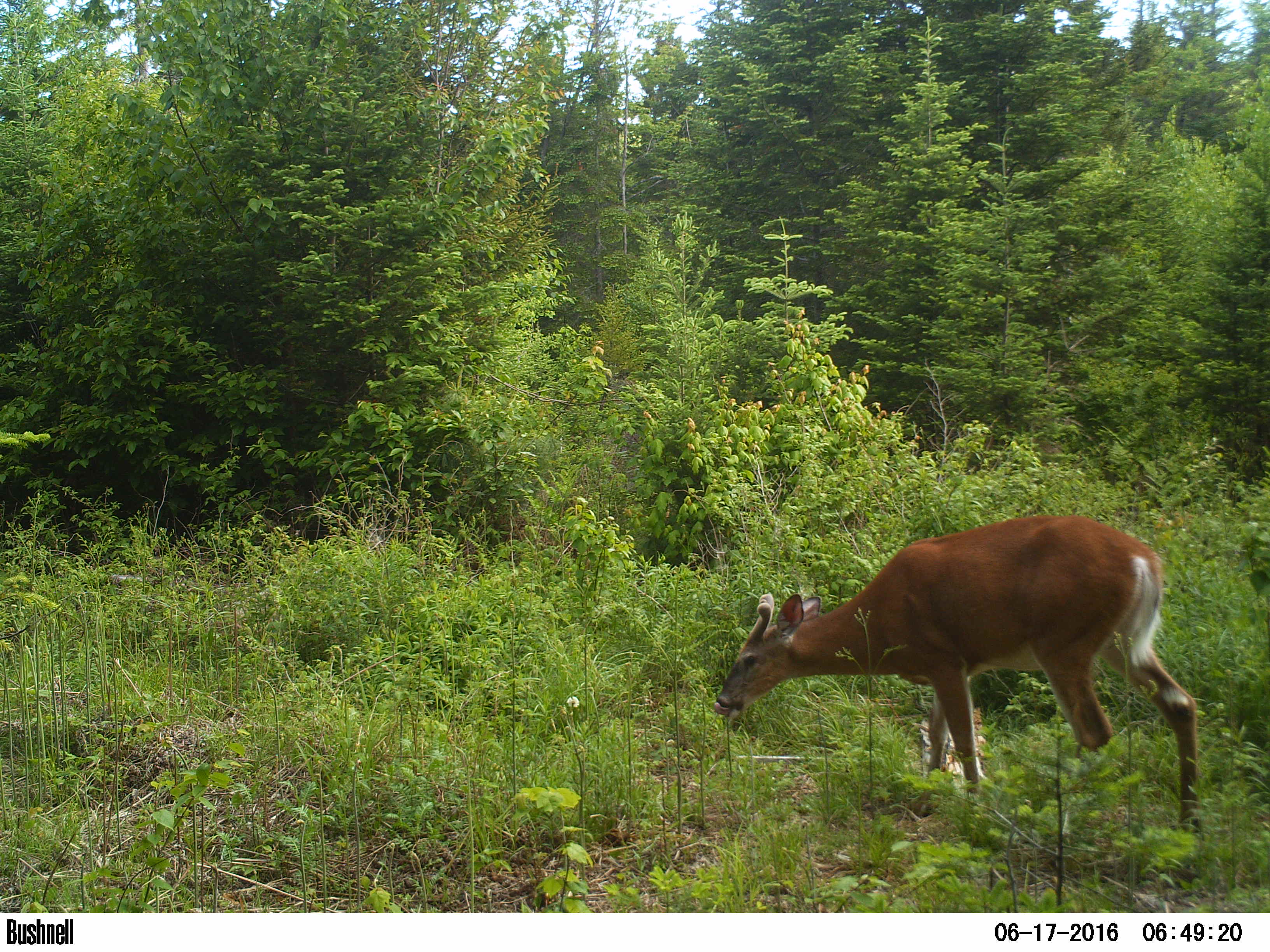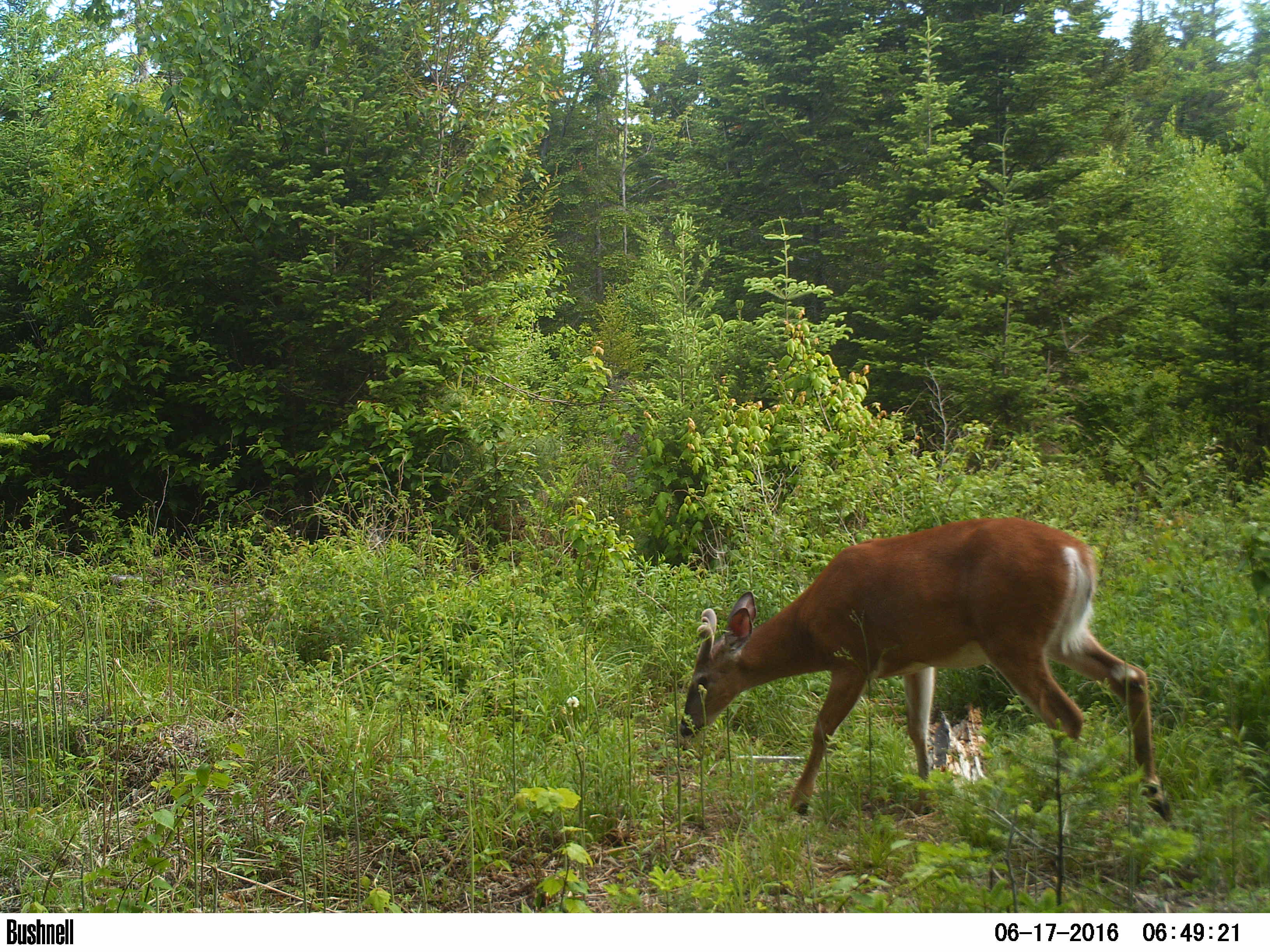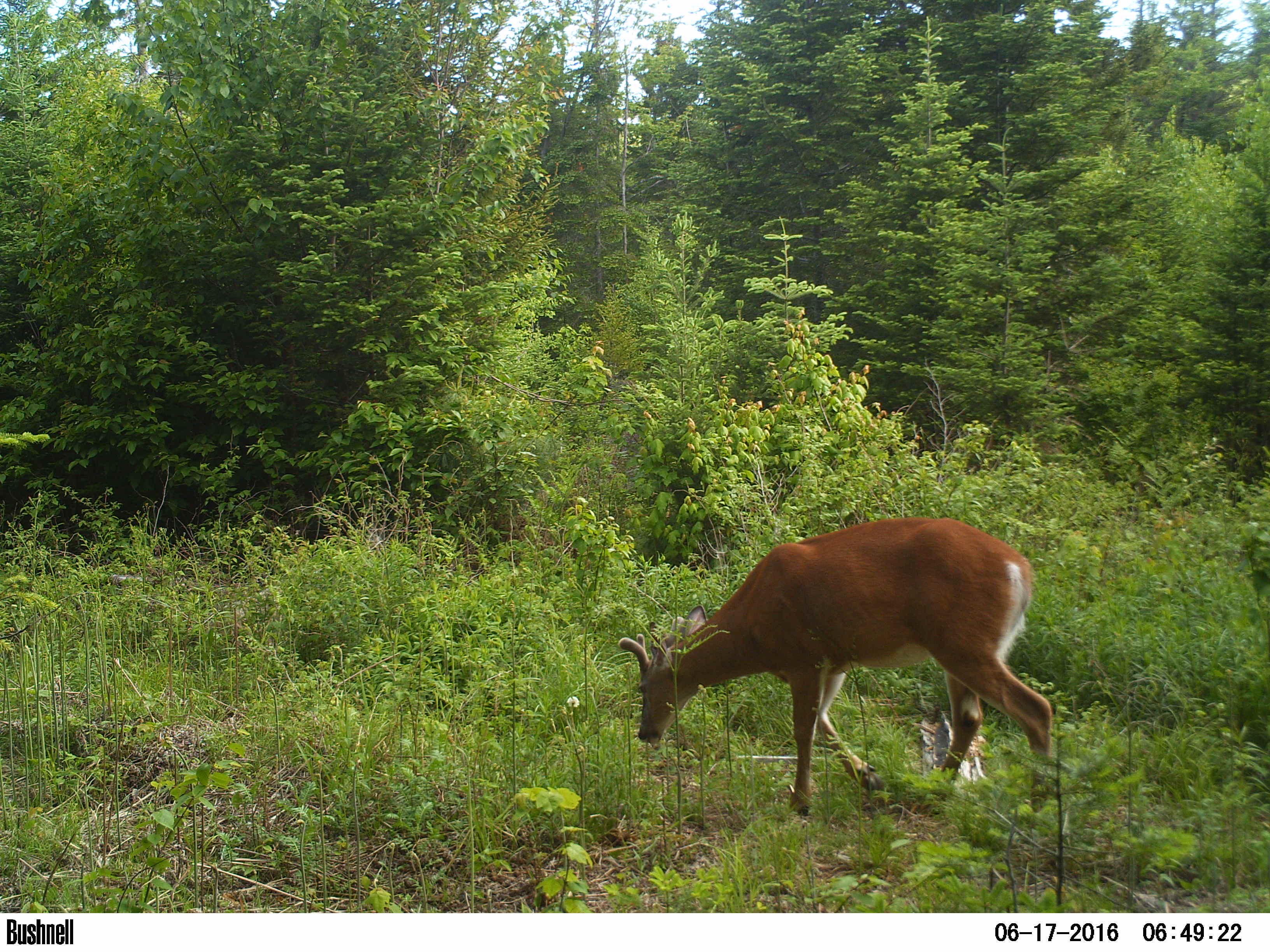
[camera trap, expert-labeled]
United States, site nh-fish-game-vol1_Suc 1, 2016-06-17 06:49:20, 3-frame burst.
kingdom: Animalia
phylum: Chordata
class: Mammalia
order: Artiodactyla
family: Cervidae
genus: Odocoileus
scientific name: Odocoileus virginianus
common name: white-tailed deer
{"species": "white-tailed deer (Odocoileus virginianus)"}